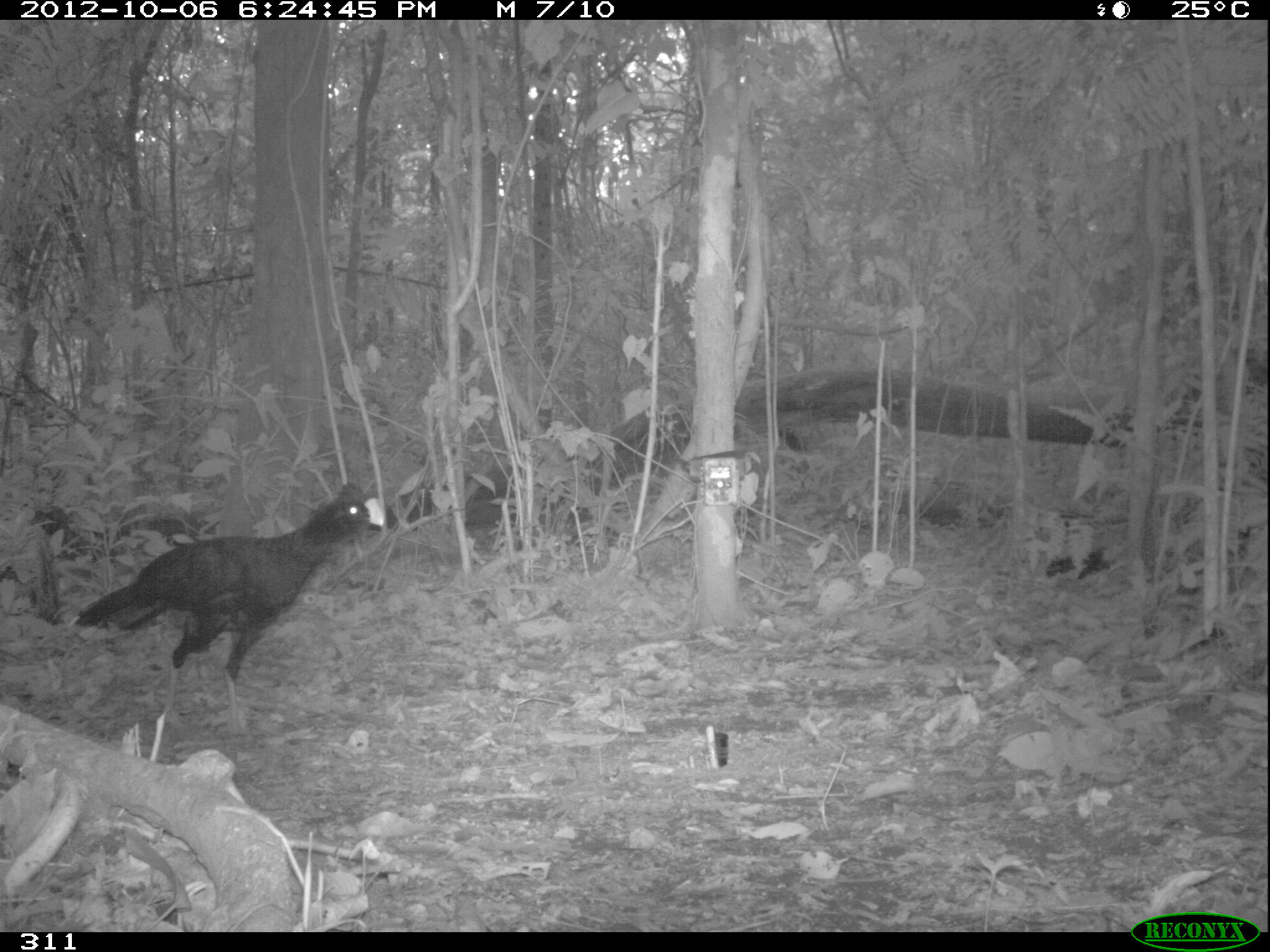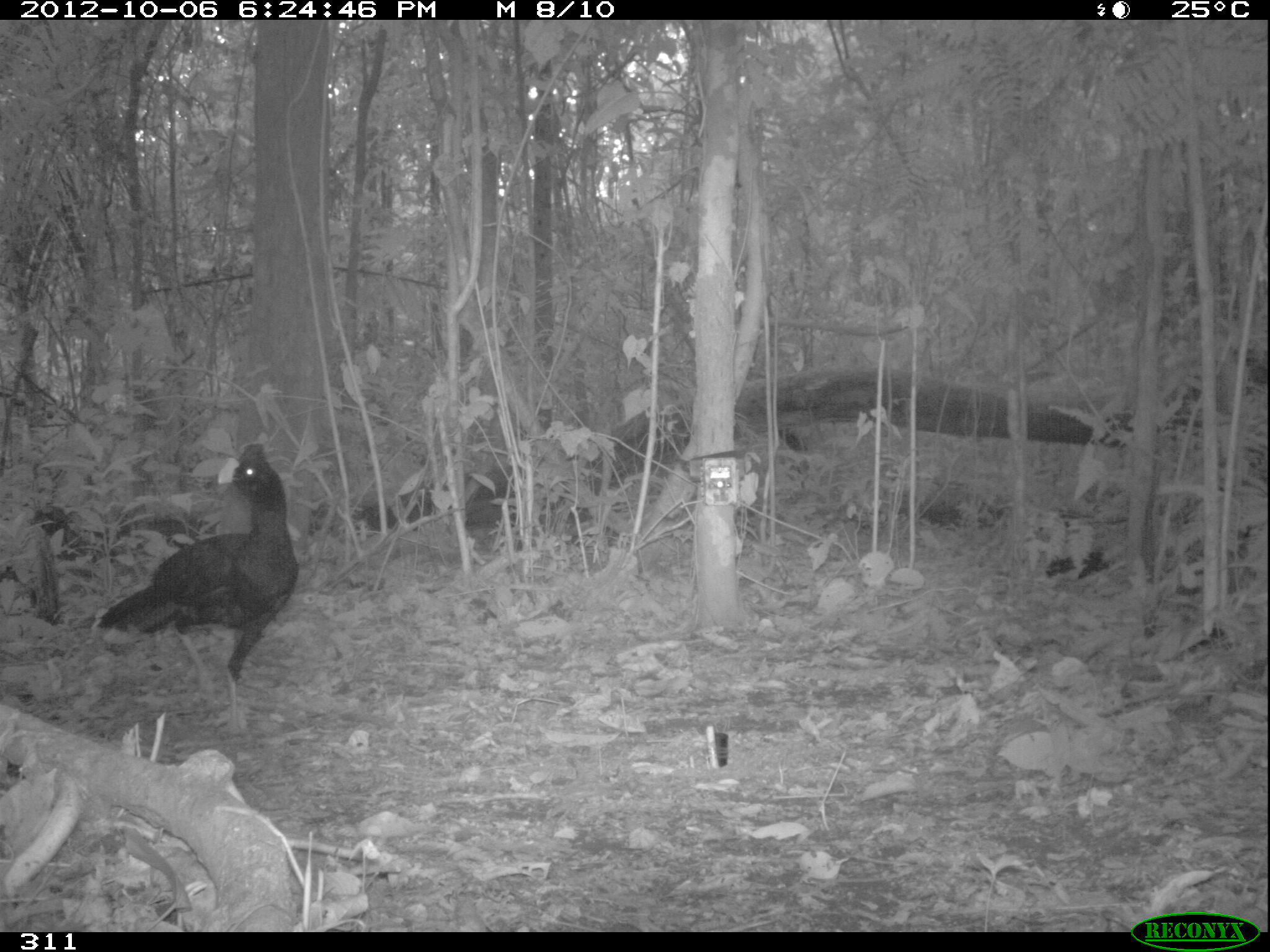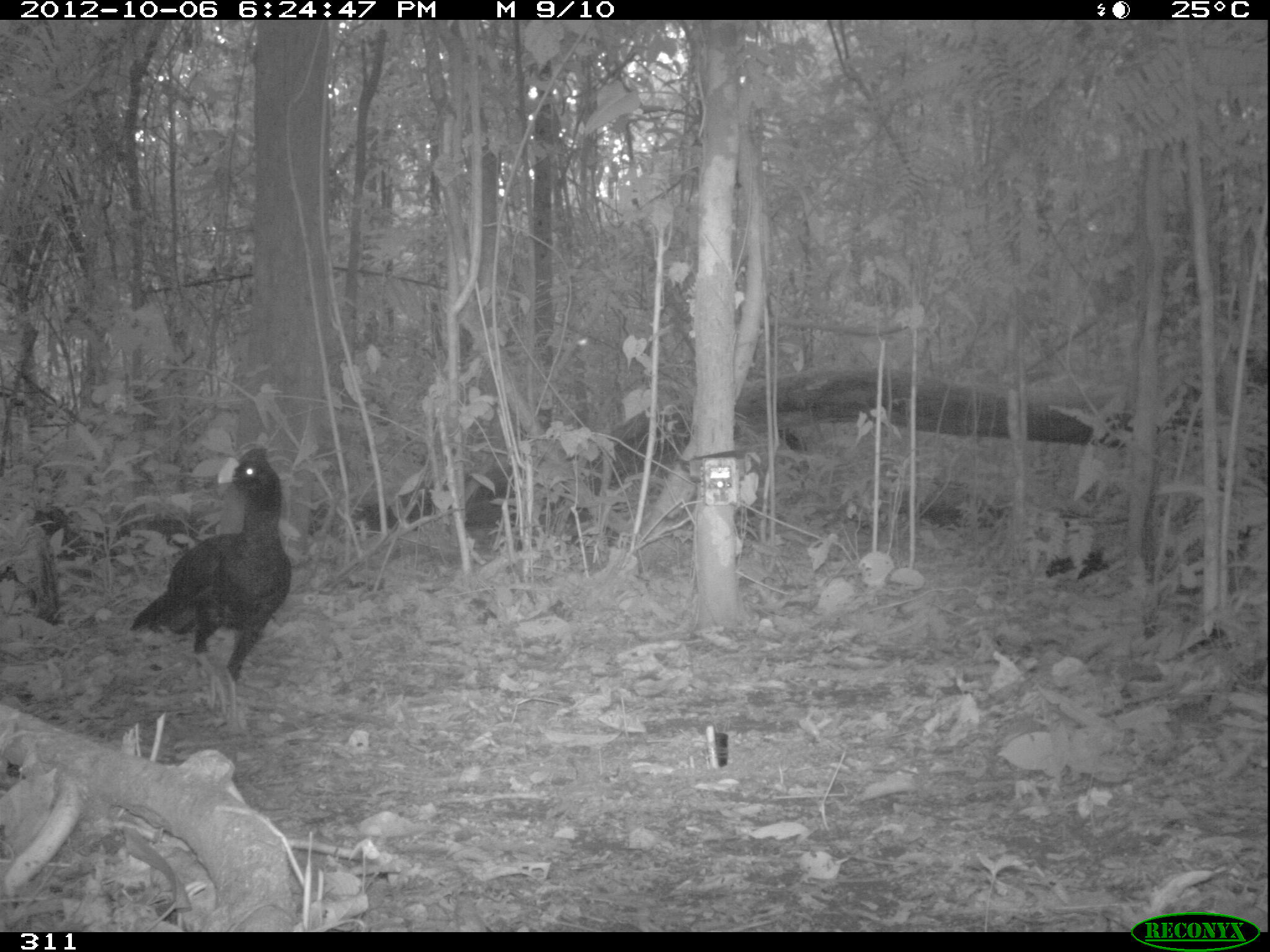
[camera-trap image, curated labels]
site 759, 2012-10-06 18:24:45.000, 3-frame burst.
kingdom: Animalia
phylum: Chordata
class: Aves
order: Galliformes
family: Cracidae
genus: Mitu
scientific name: Mitu tuberosum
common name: razor-billed curassow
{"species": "Mitu tuberosum (razor-billed curassow)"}